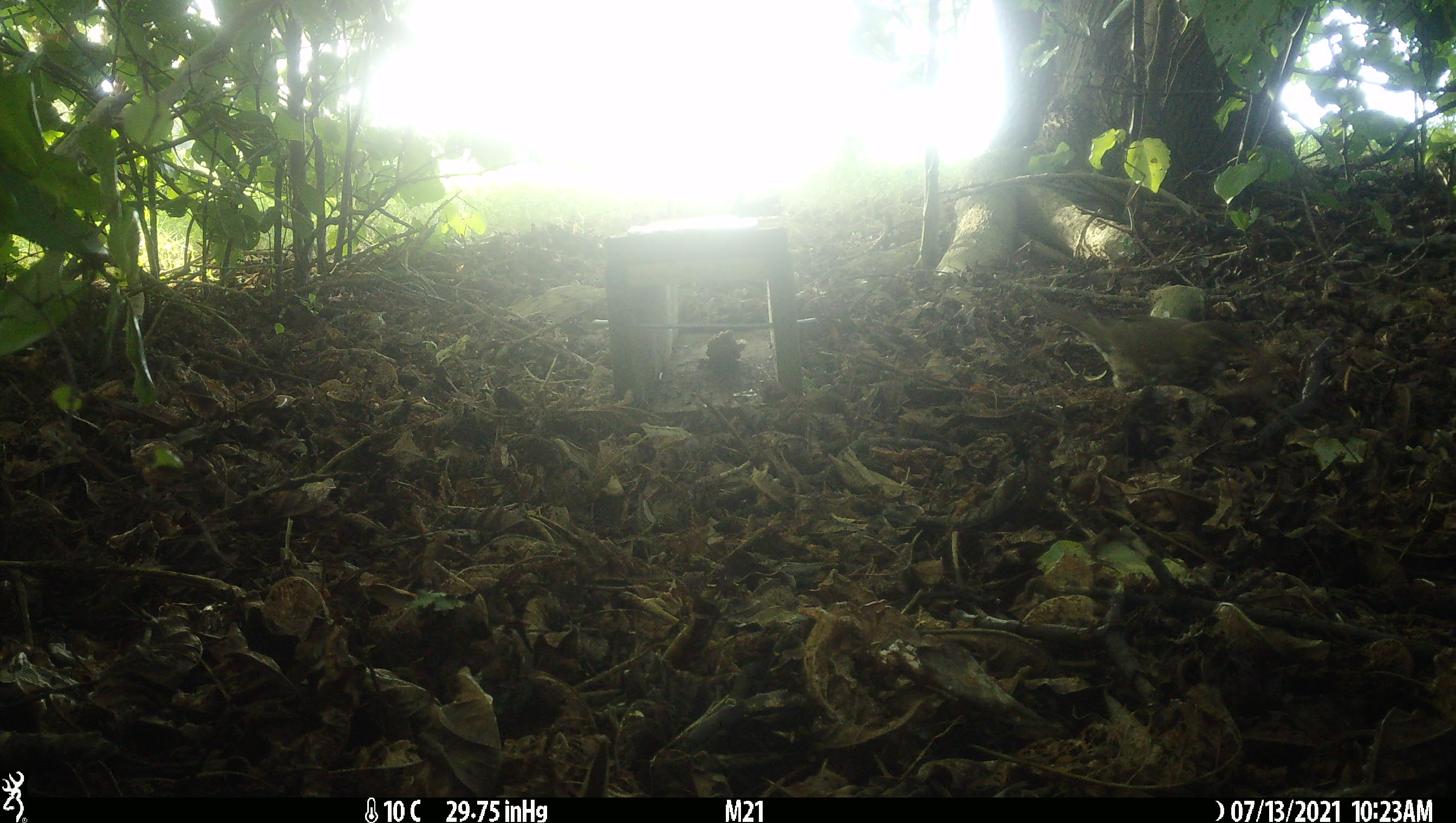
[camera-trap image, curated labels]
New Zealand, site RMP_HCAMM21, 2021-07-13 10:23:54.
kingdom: Animalia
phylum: Chordata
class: Aves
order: Passeriformes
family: Turdidae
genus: Turdus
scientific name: Turdus philomelos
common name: song thrush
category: thrush